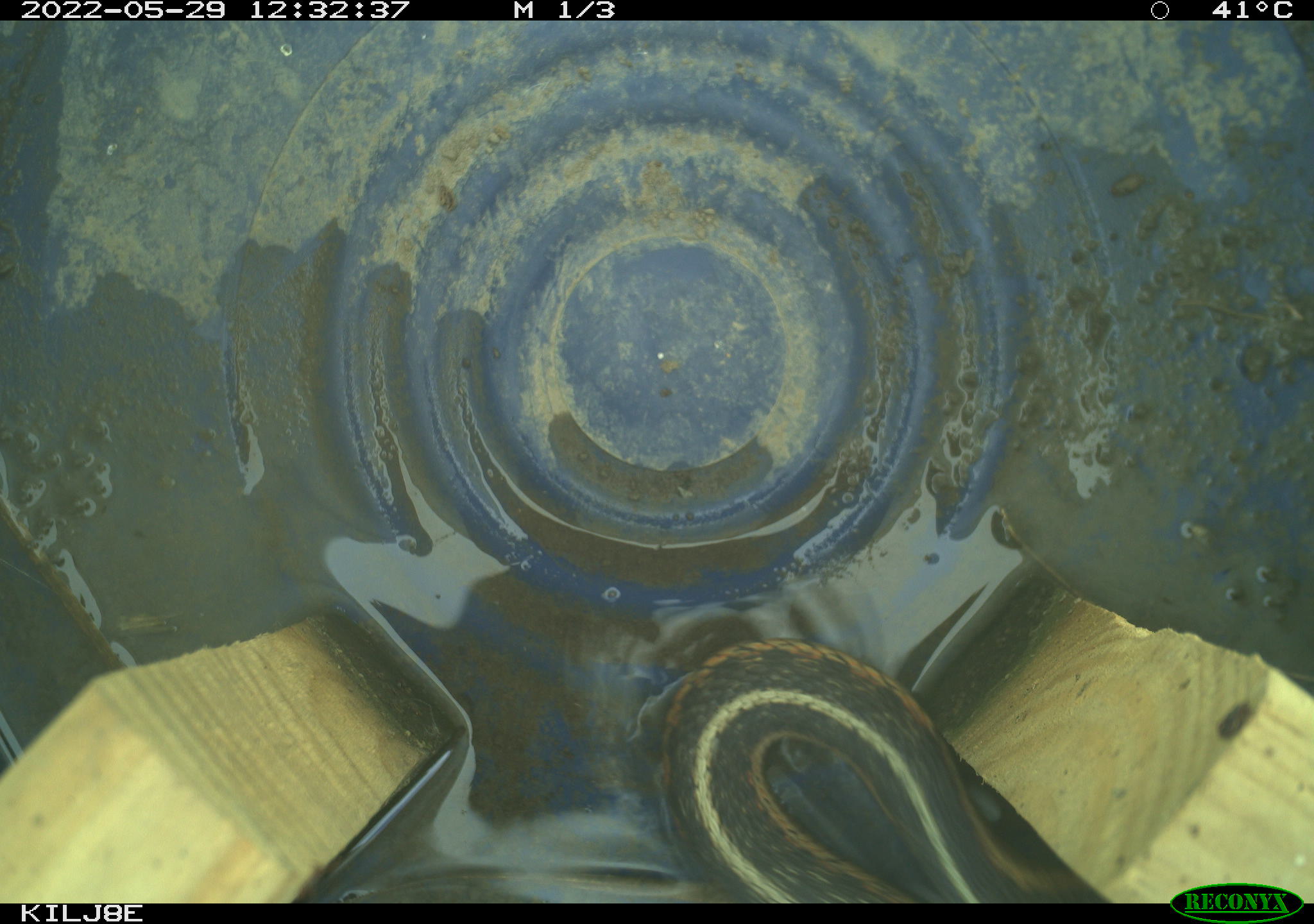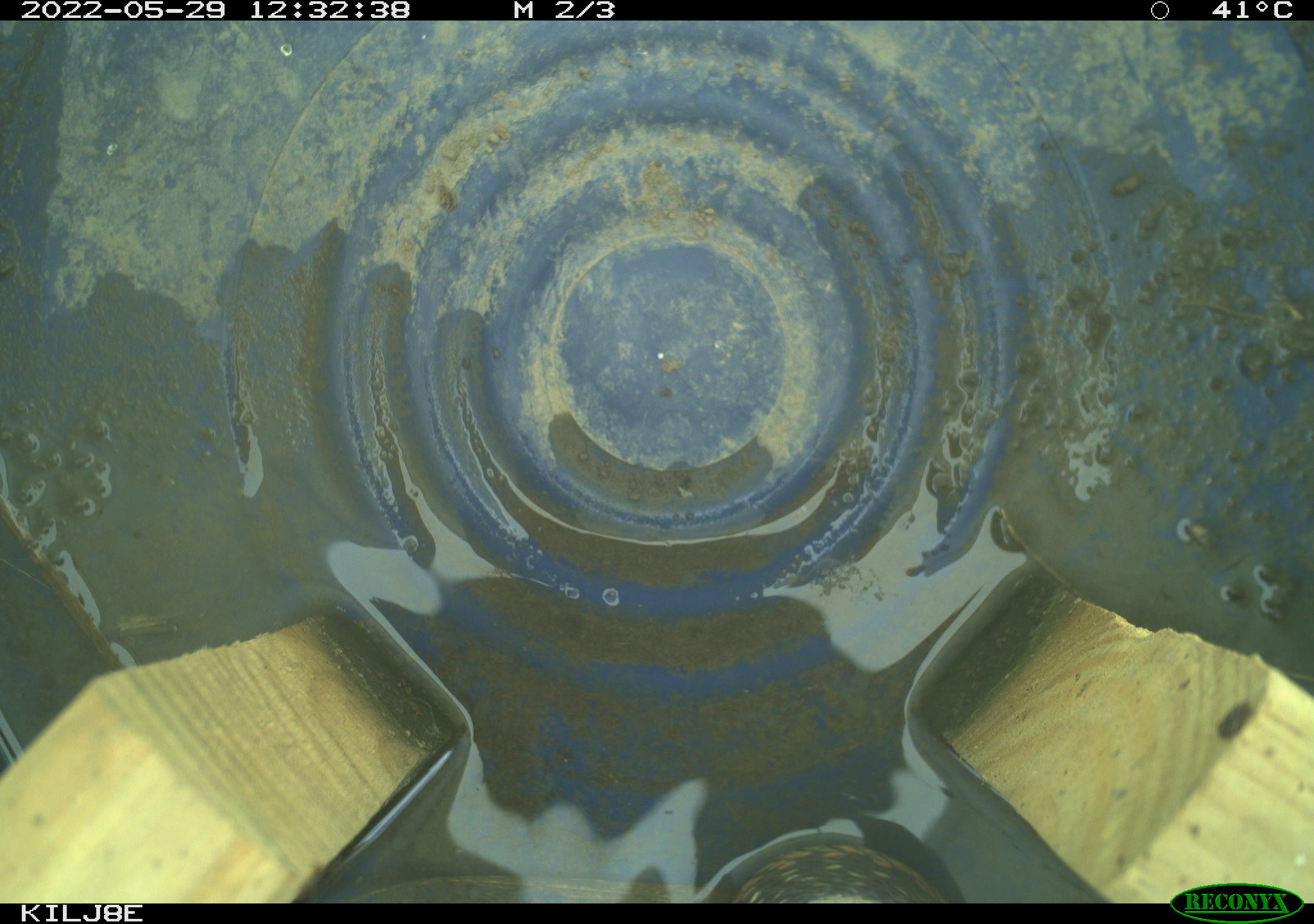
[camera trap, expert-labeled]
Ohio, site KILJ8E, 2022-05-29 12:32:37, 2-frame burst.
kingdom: Animalia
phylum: Chordata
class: Reptilia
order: Squamata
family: Colubridae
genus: Thamnophis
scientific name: Thamnophis sirtalis sirtalis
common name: eastern gartersnake